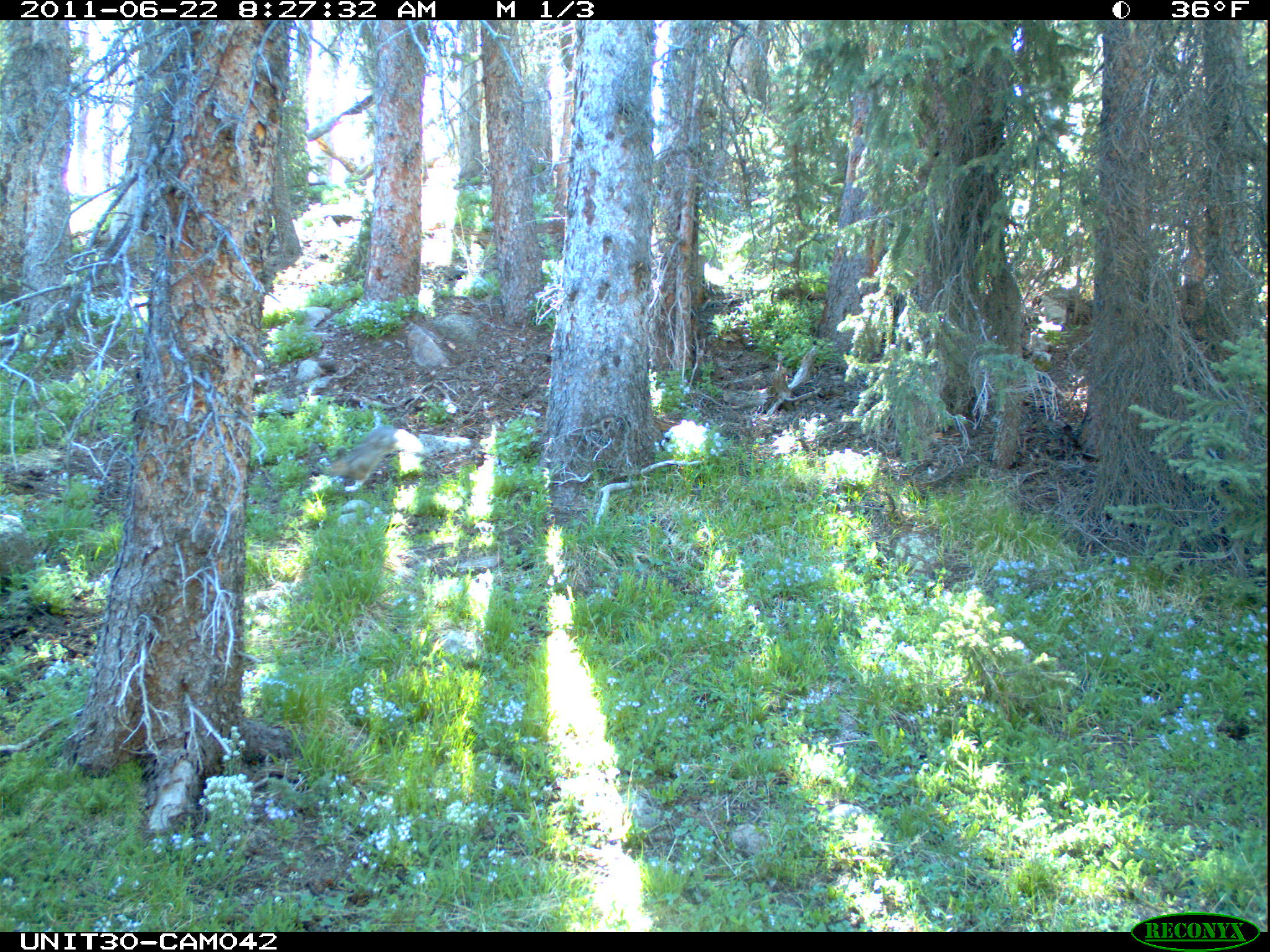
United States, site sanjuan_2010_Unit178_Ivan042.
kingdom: Animalia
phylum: Chordata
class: Mammalia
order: Lagomorpha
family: Leporidae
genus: Lepus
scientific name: Lepus americanus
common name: snowshoe hare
Lepus americanus (snowshoe hare).